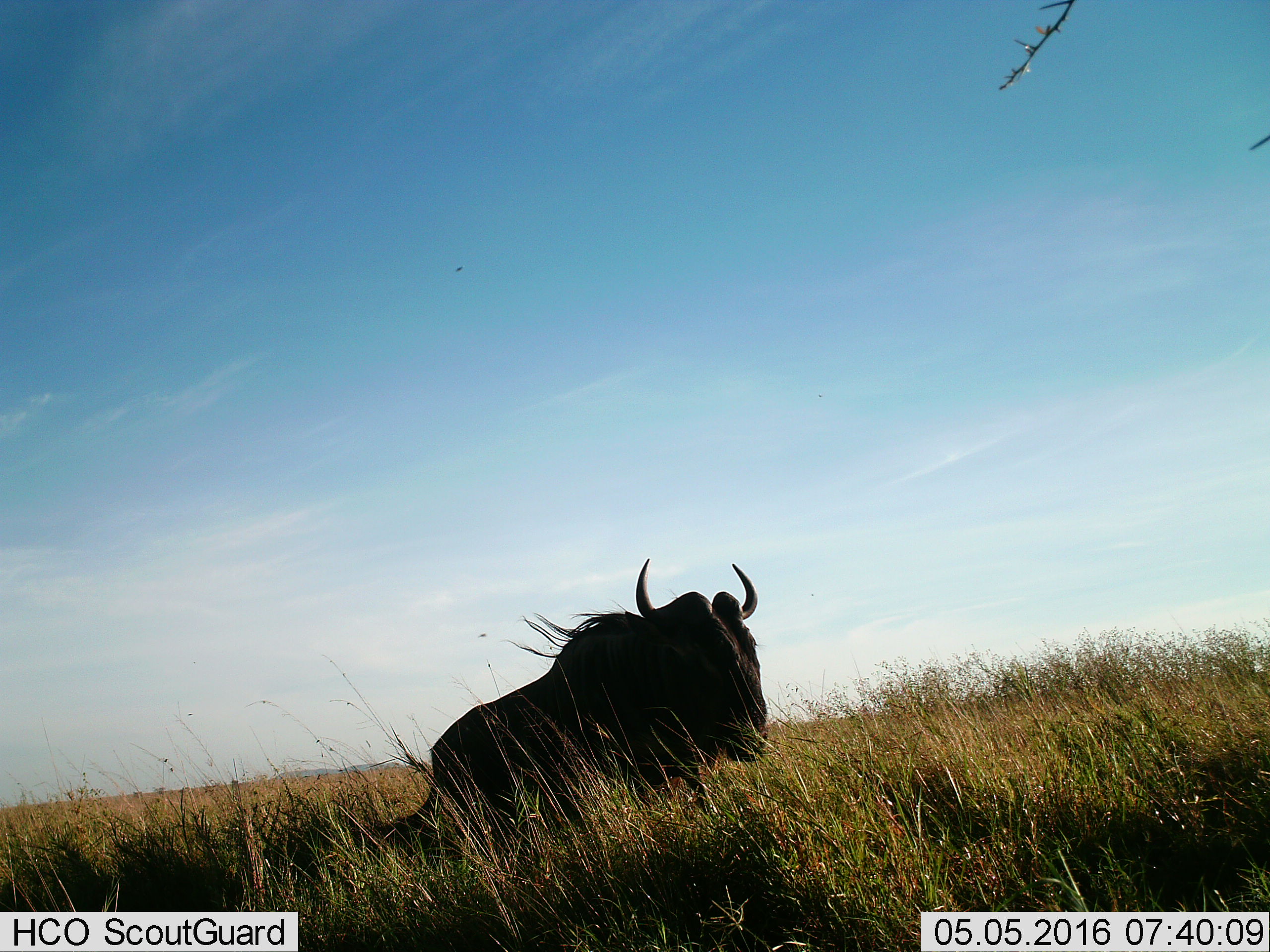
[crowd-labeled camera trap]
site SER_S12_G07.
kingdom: Animalia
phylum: Chordata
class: Mammalia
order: Artiodactyla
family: Bovidae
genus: Connochaetes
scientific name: Connochaetes taurinus taurinus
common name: blue wildebeest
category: wildebeestblue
Wildebeestblue (blue wildebeest) (Connochaetes taurinus taurinus), count 1. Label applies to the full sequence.